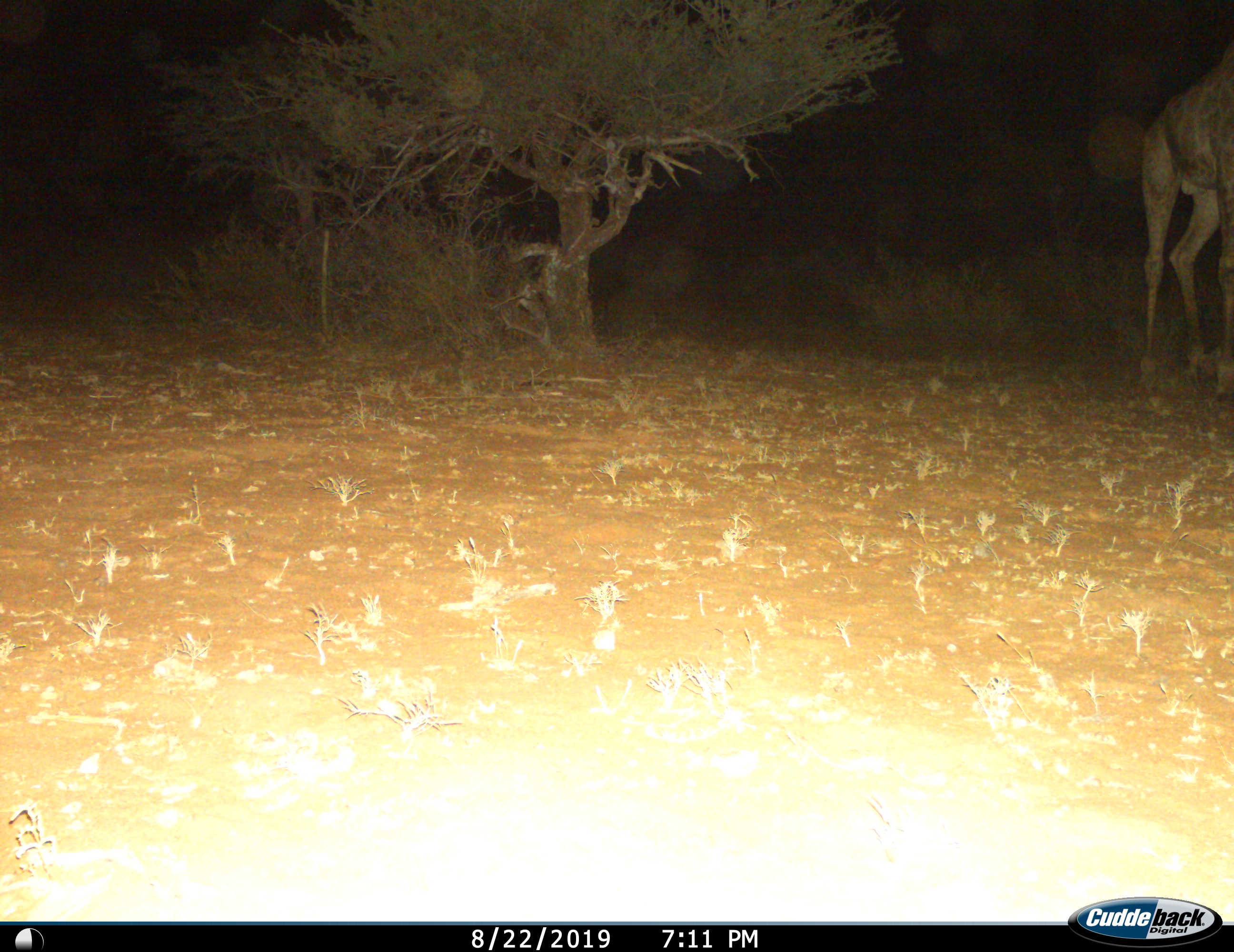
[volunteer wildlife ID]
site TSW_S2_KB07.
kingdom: Animalia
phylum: Chordata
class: Mammalia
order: Artiodactyla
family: Giraffidae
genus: Giraffa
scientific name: Giraffa camelopardalis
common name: giraffe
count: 1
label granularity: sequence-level